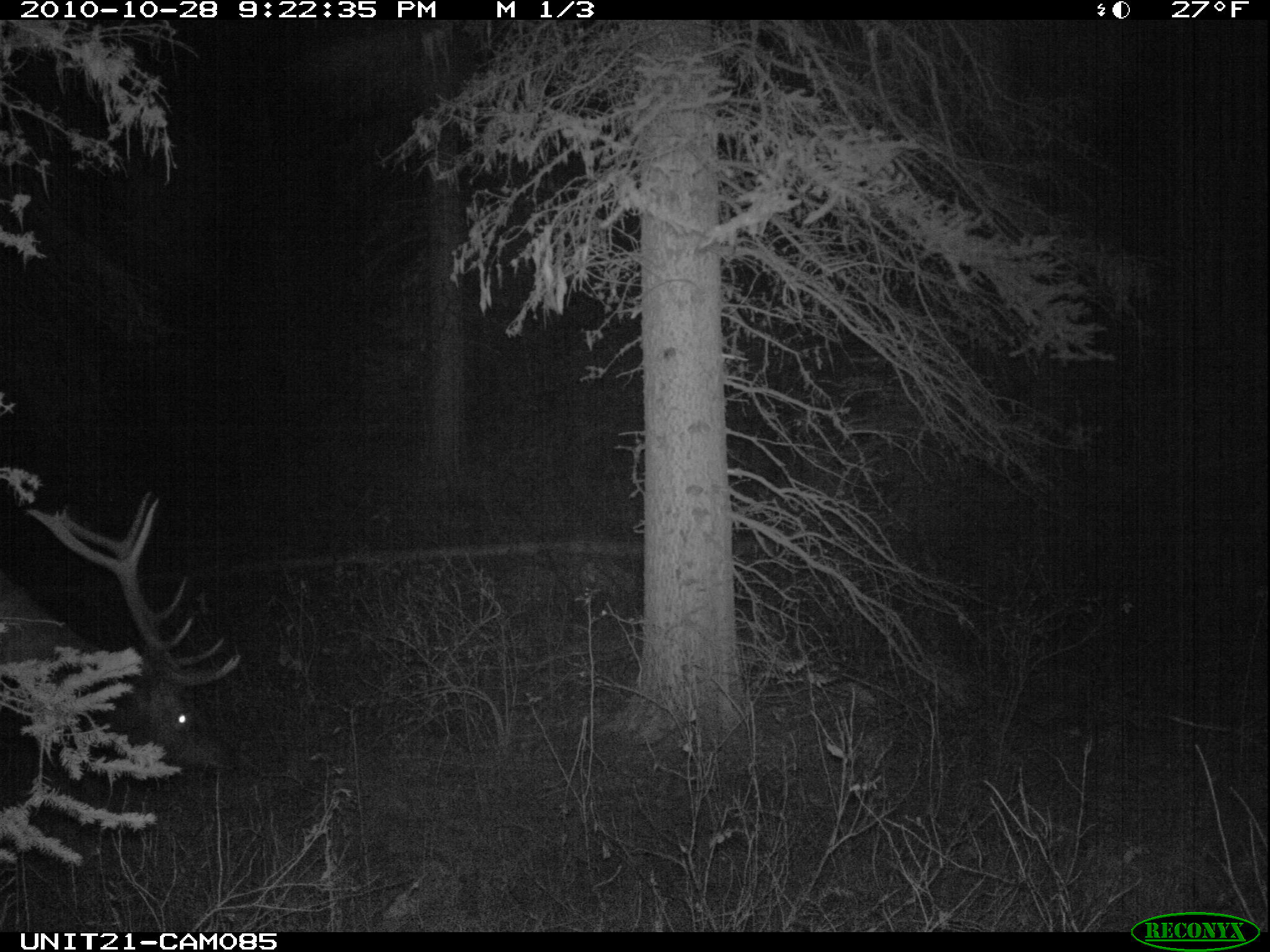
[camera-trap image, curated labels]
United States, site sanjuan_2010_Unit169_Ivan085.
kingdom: Animalia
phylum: Chordata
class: Mammalia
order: Artiodactyla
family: Cervidae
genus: Cervus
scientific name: Cervus elaphus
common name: red deer